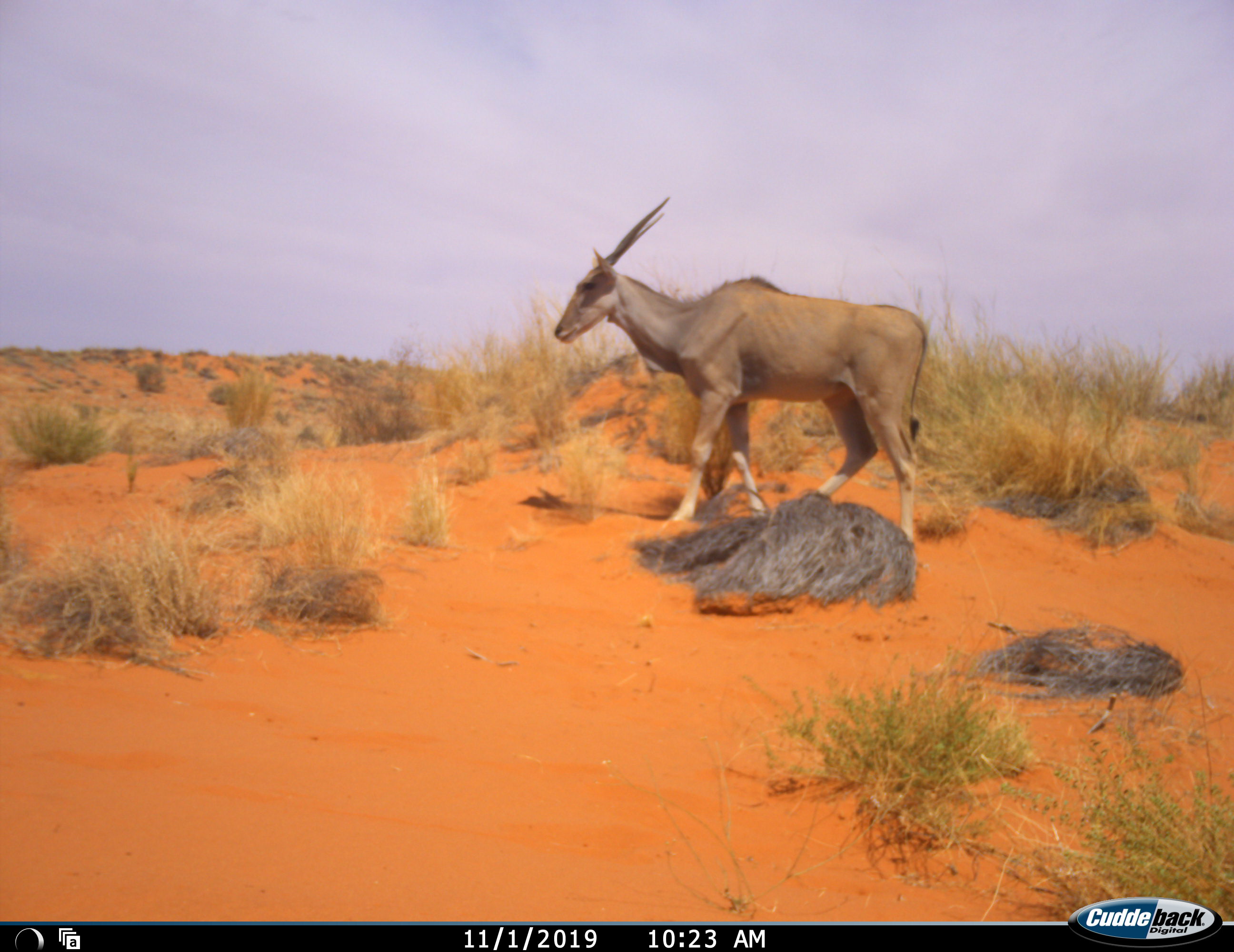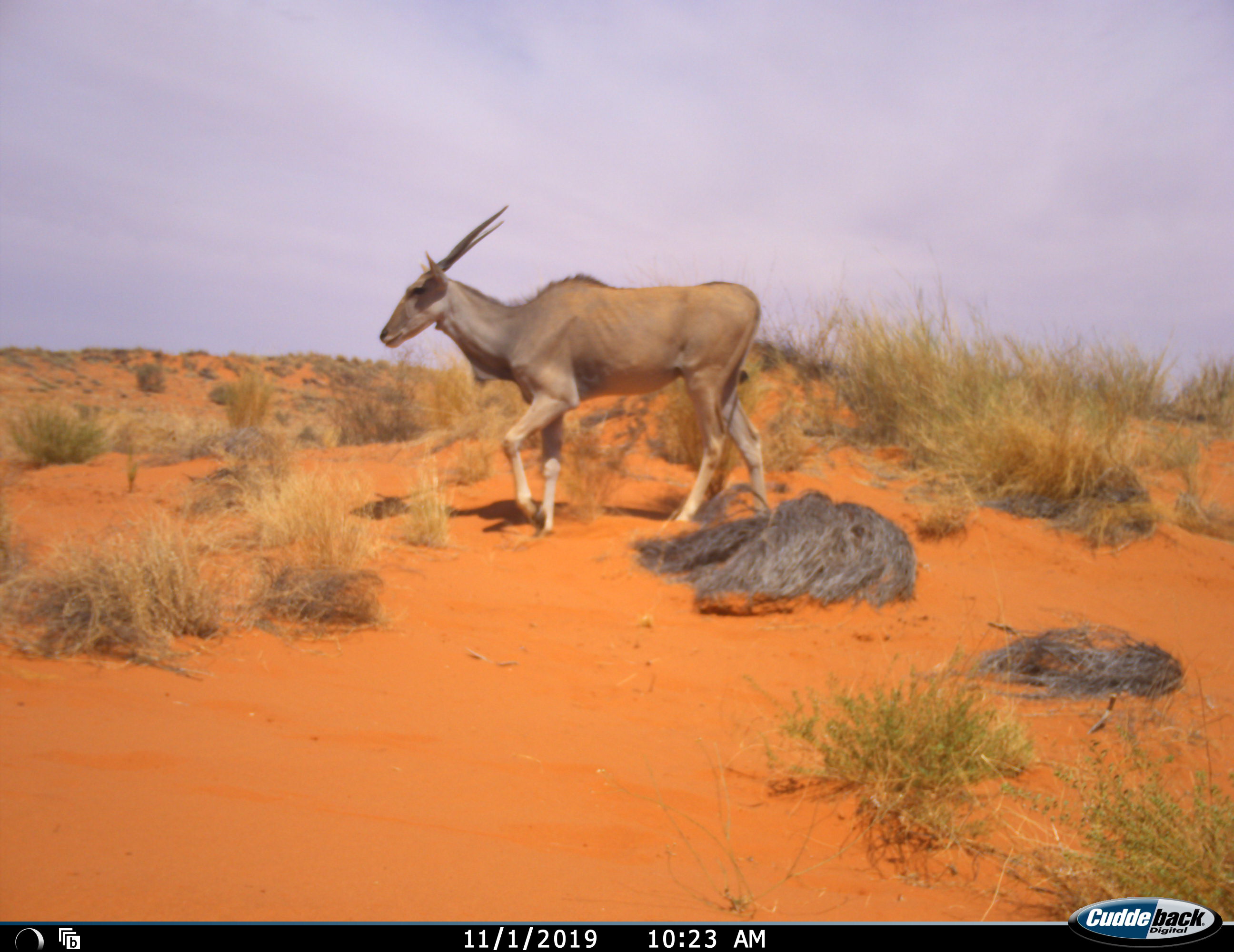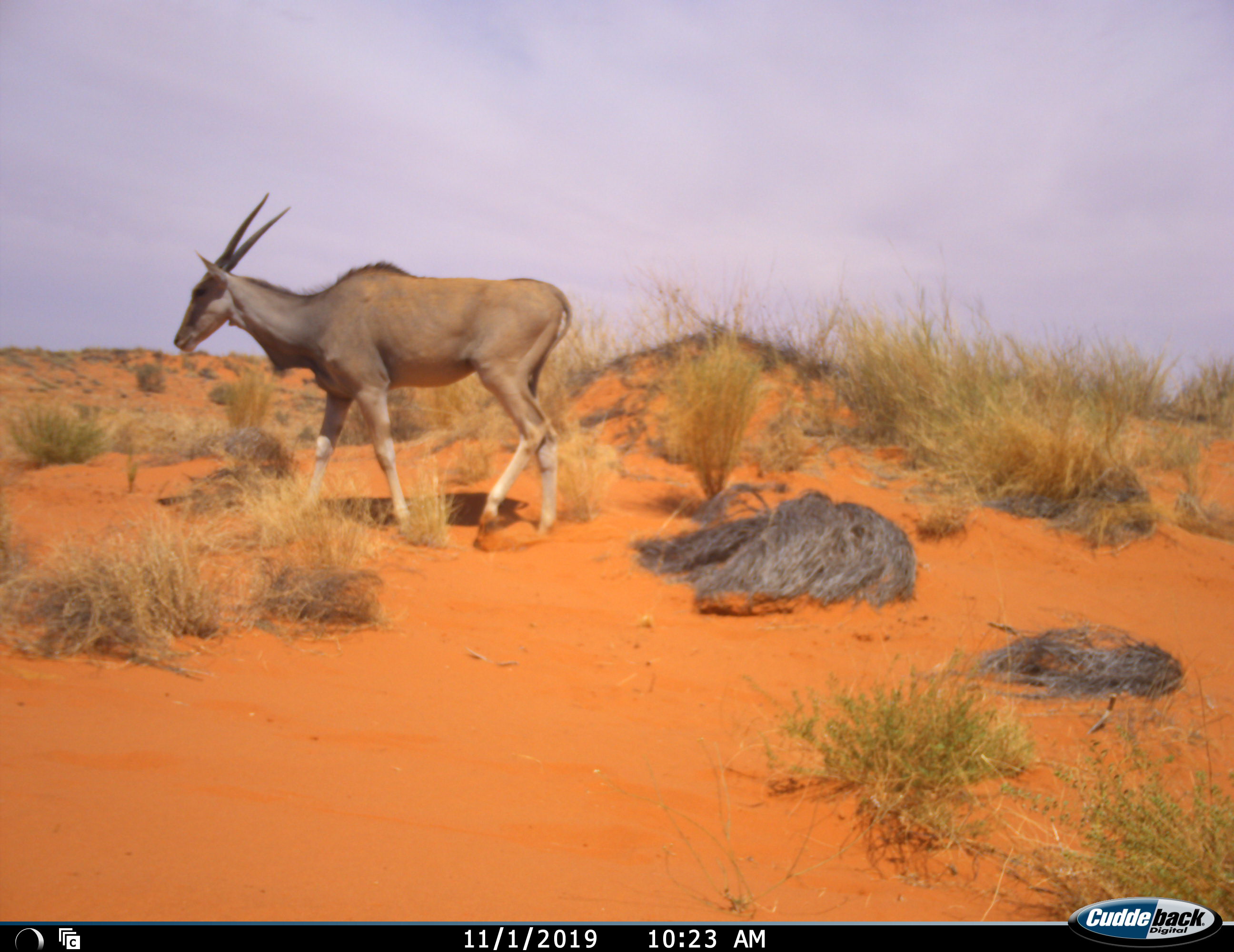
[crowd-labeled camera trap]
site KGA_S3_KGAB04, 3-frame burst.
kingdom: Animalia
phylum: Chordata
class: Mammalia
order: Artiodactyla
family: Bovidae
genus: Tragelaphus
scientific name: Tragelaphus oryx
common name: eland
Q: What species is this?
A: Eland (Tragelaphus oryx).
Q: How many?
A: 1.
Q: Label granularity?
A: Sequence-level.